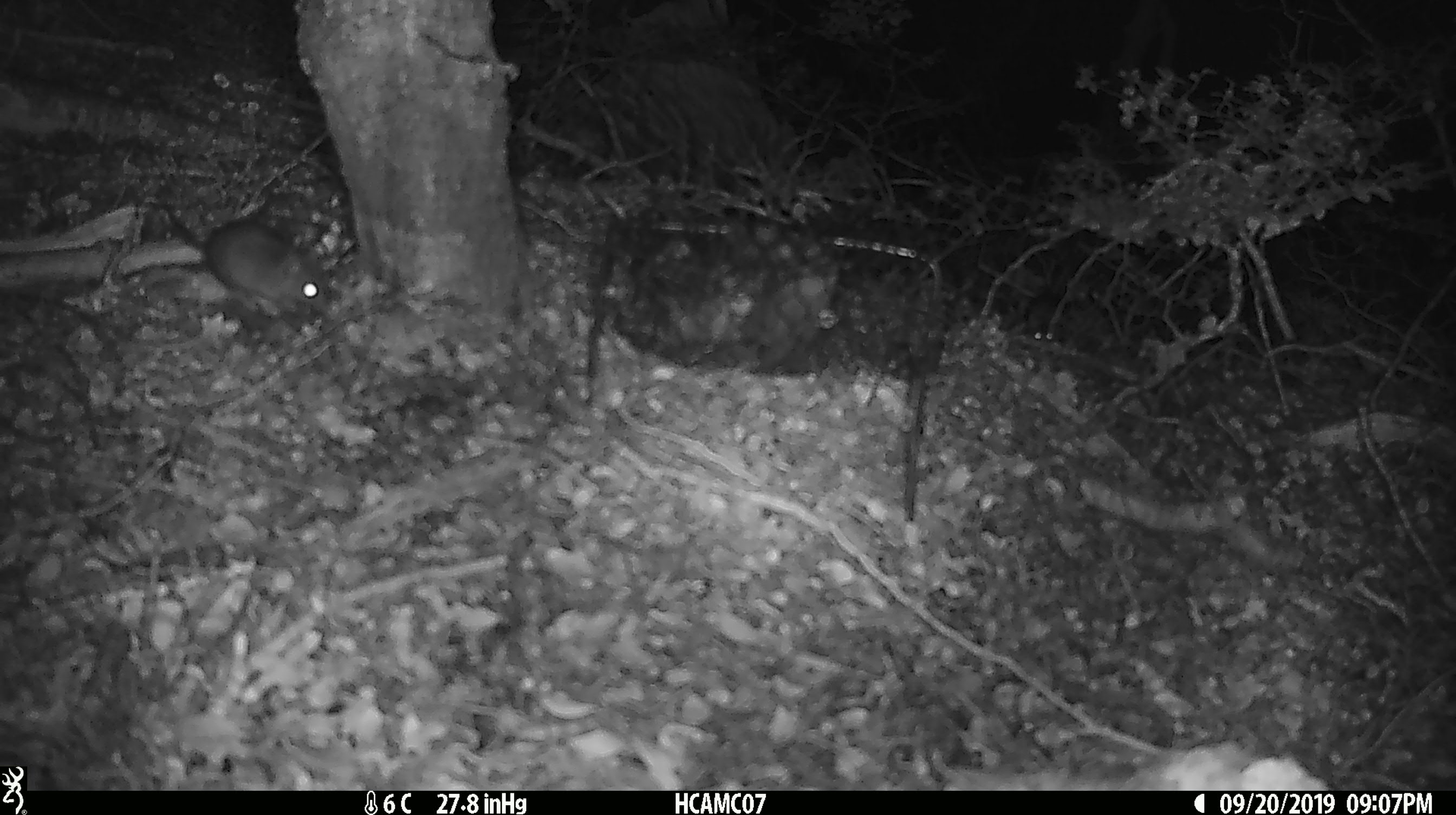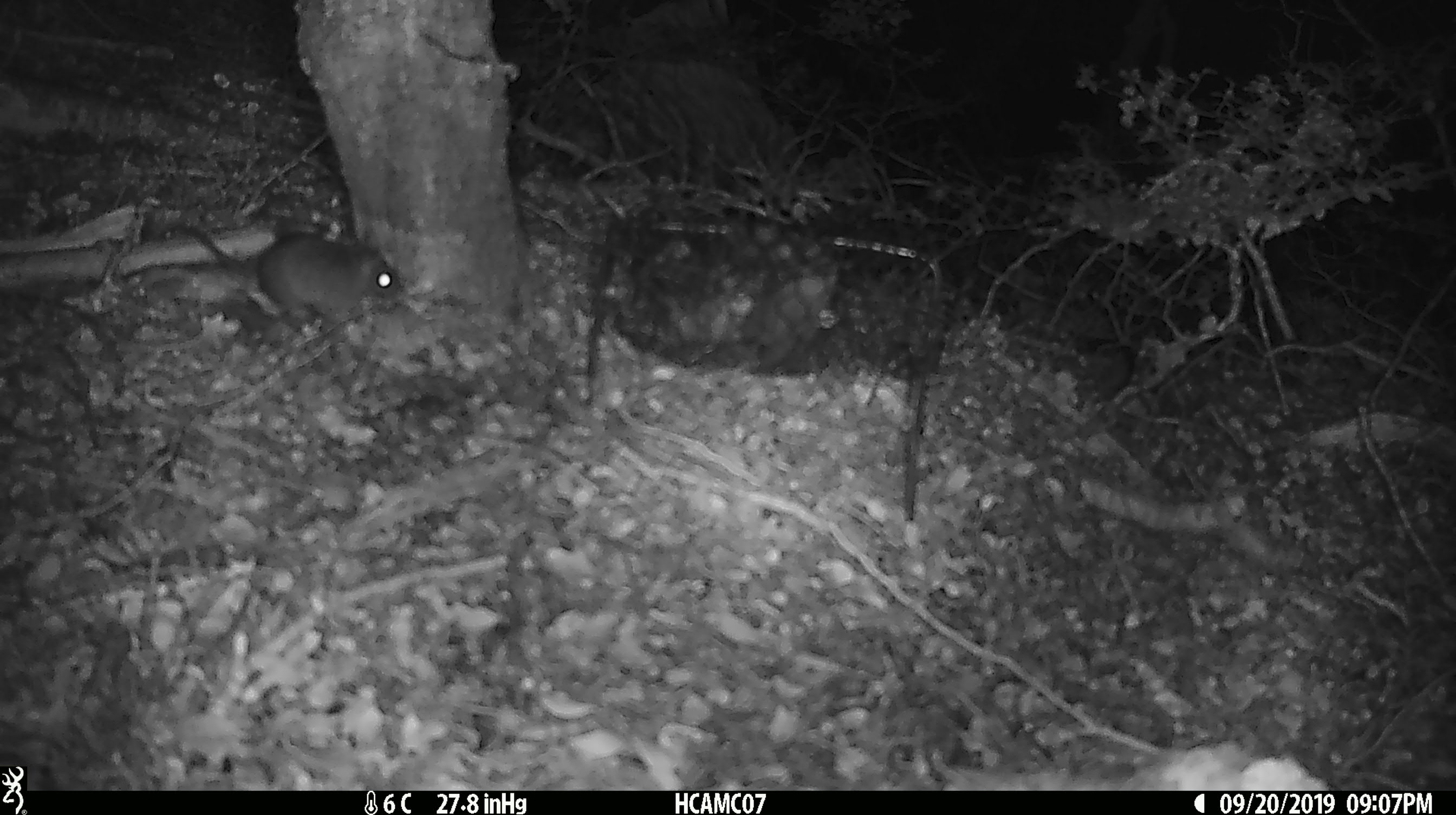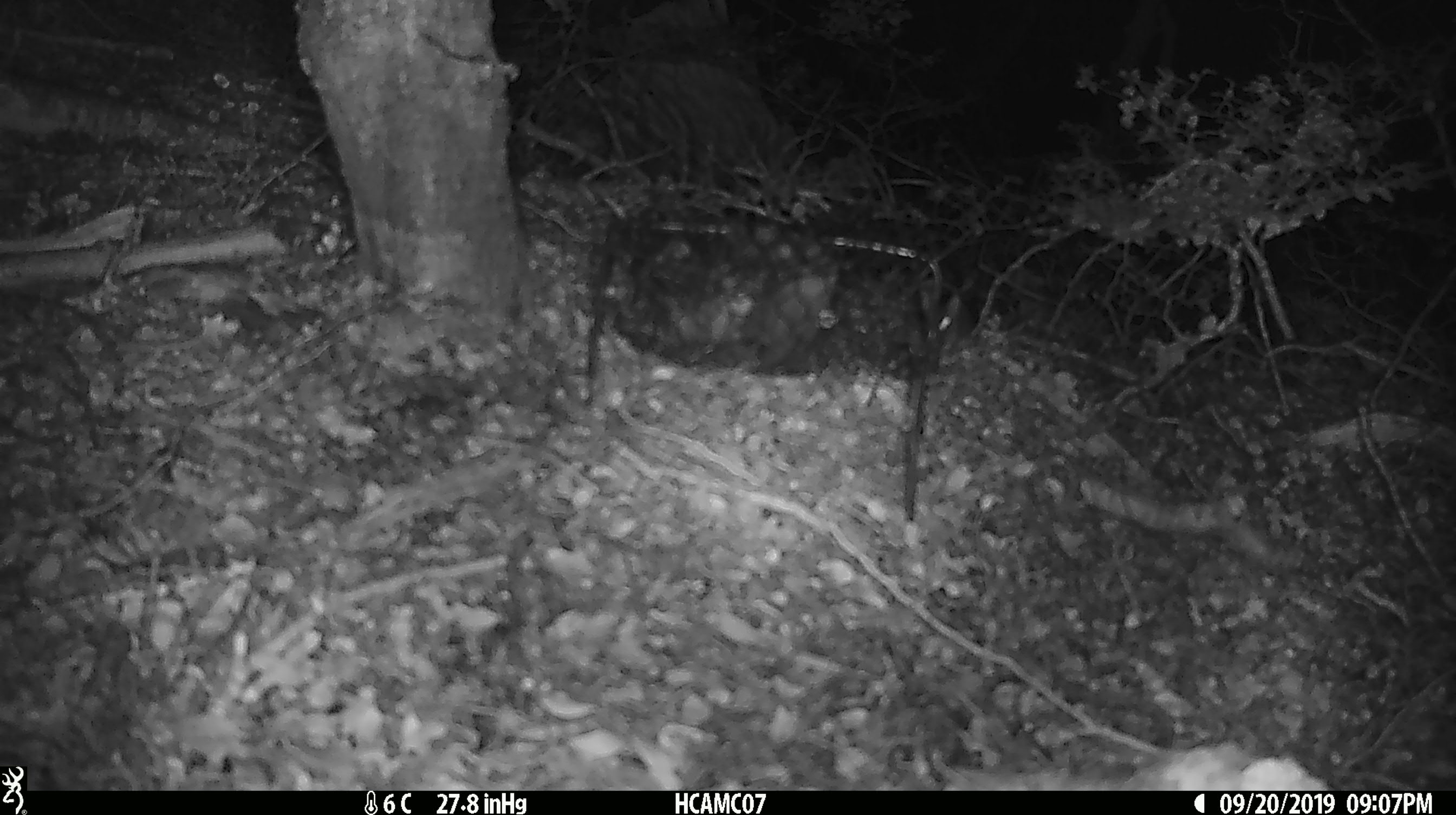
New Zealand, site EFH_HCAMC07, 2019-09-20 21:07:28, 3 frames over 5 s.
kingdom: Animalia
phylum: Chordata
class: Mammalia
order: Rodentia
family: Muridae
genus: Mus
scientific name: Mus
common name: mouse